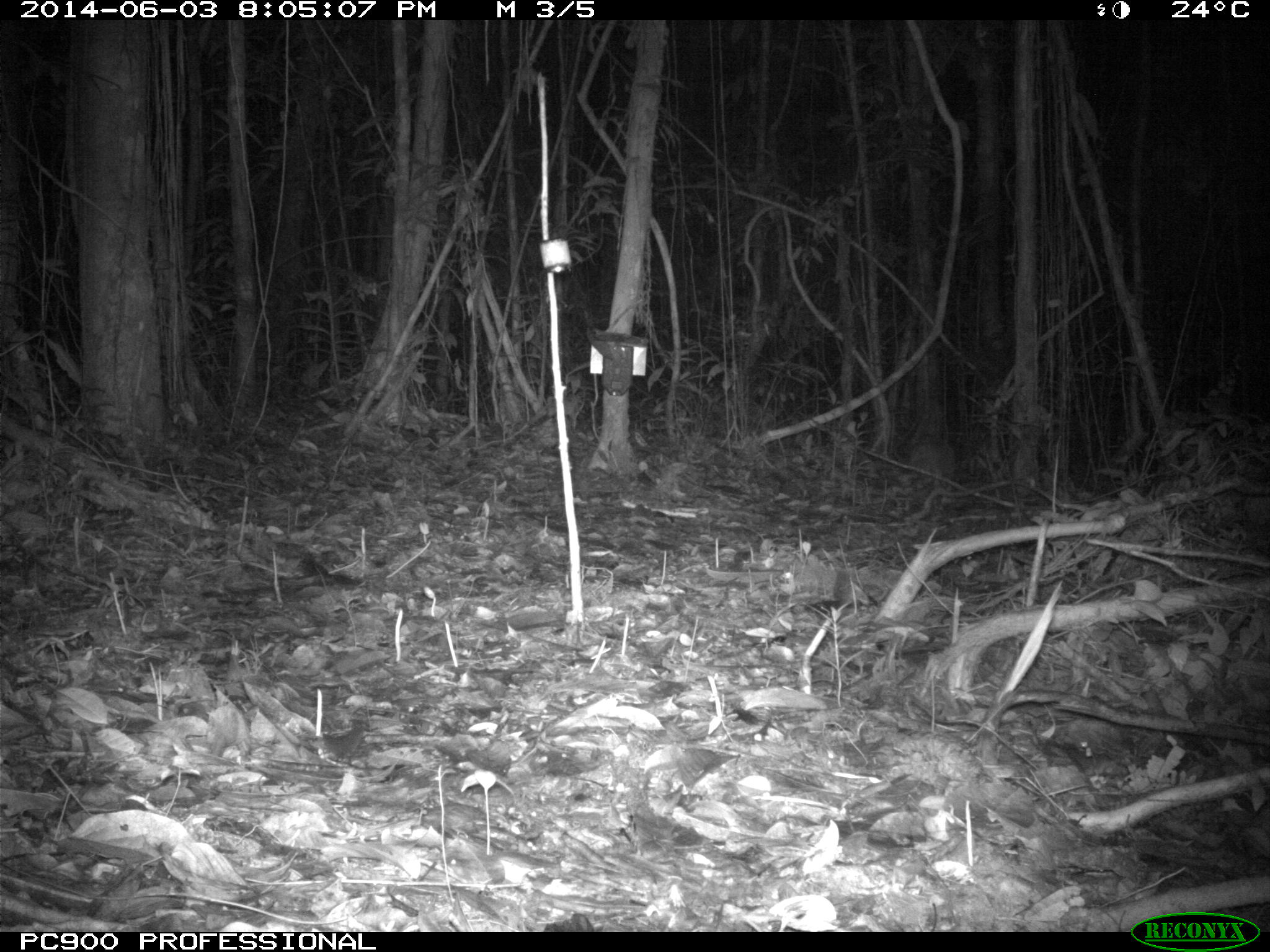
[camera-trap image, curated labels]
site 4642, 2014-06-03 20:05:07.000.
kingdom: Animalia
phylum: Chordata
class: Mammalia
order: Cingulata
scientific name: Cingulata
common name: armadillo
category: unknown armadillo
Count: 1.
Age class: adult.